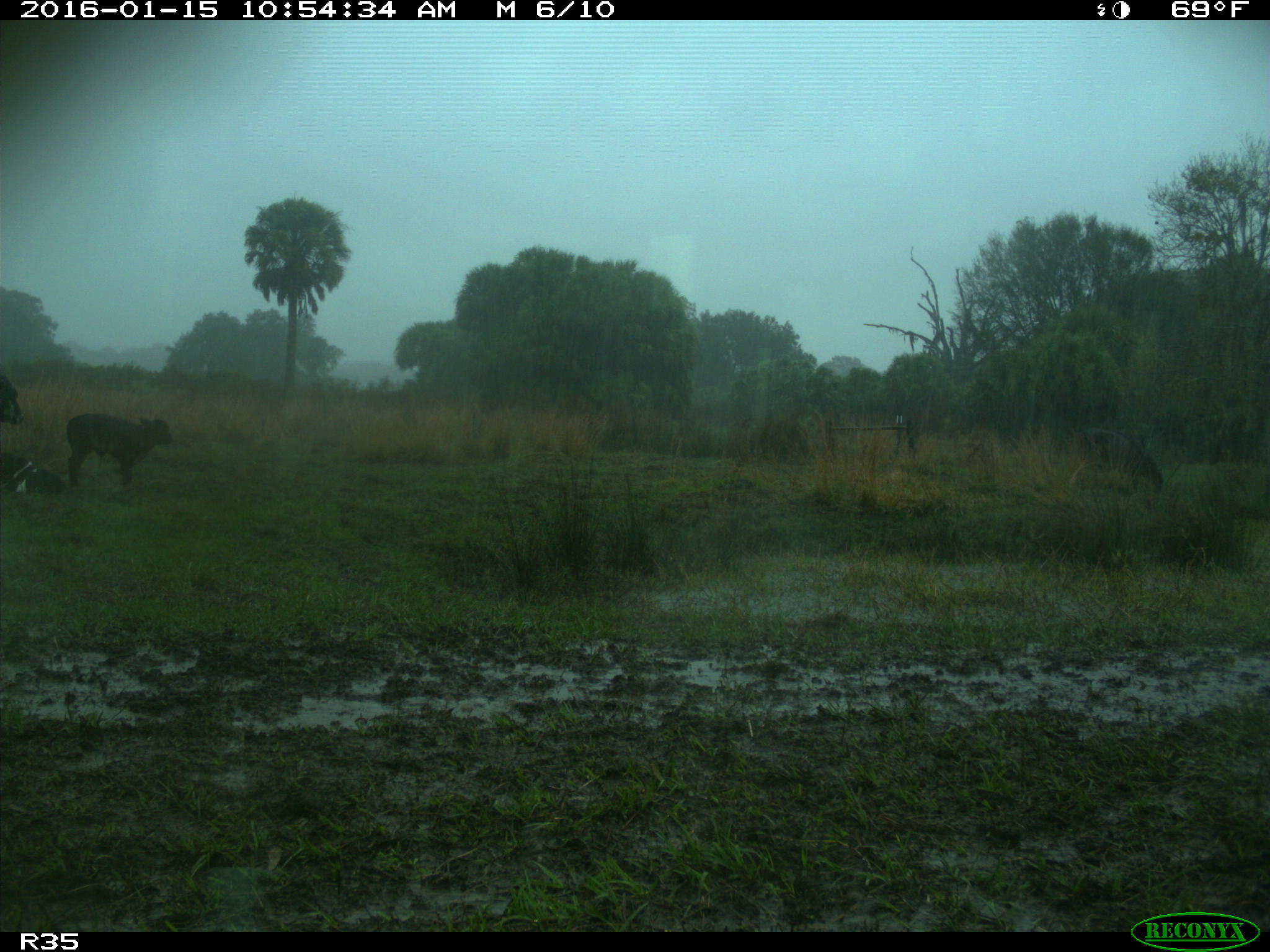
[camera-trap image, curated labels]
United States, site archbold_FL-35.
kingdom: Animalia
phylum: Chordata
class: Mammalia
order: Artiodactyla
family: Bovidae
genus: Bos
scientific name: Bos taurus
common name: domestic cow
Bos taurus (domestic cow).